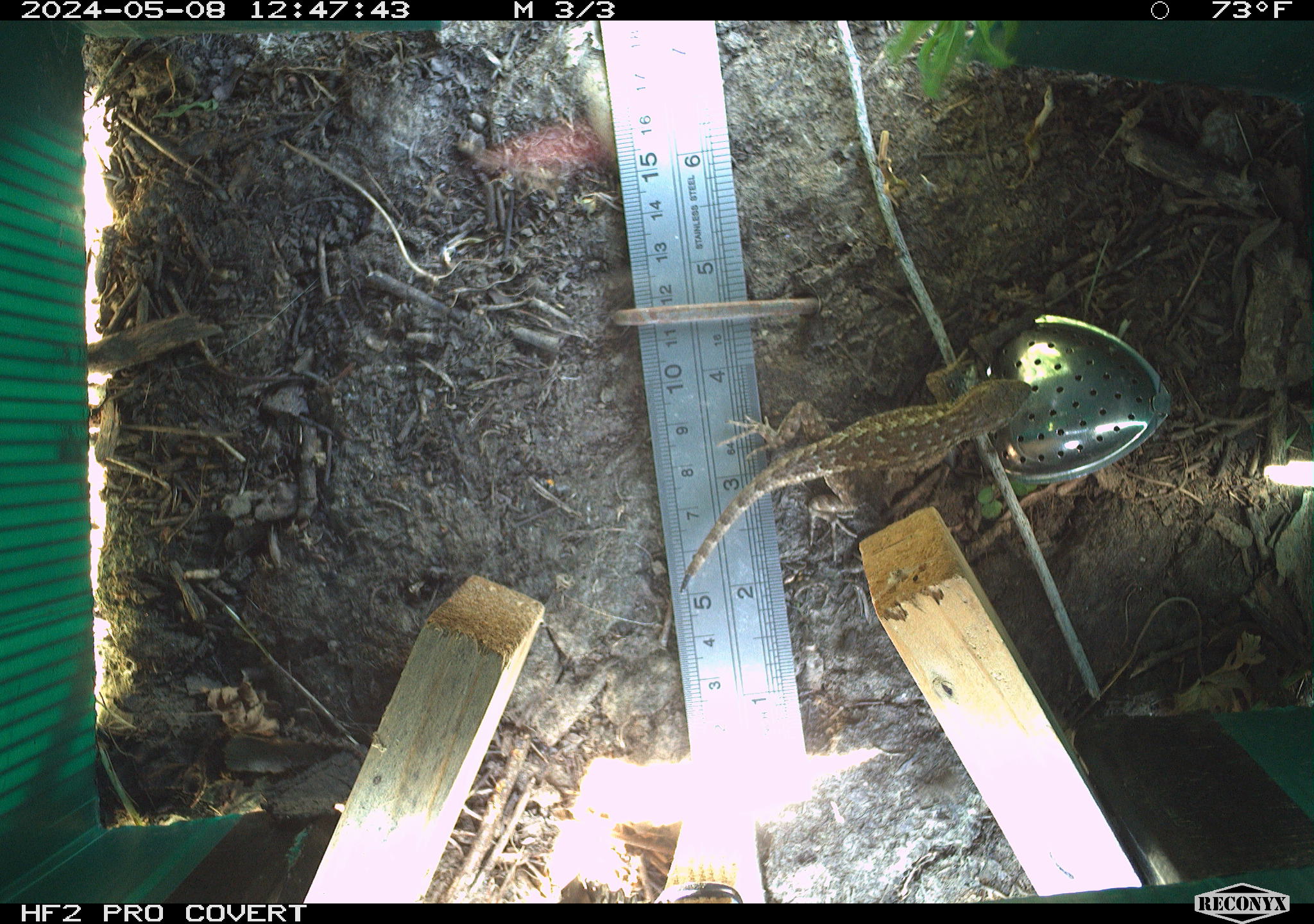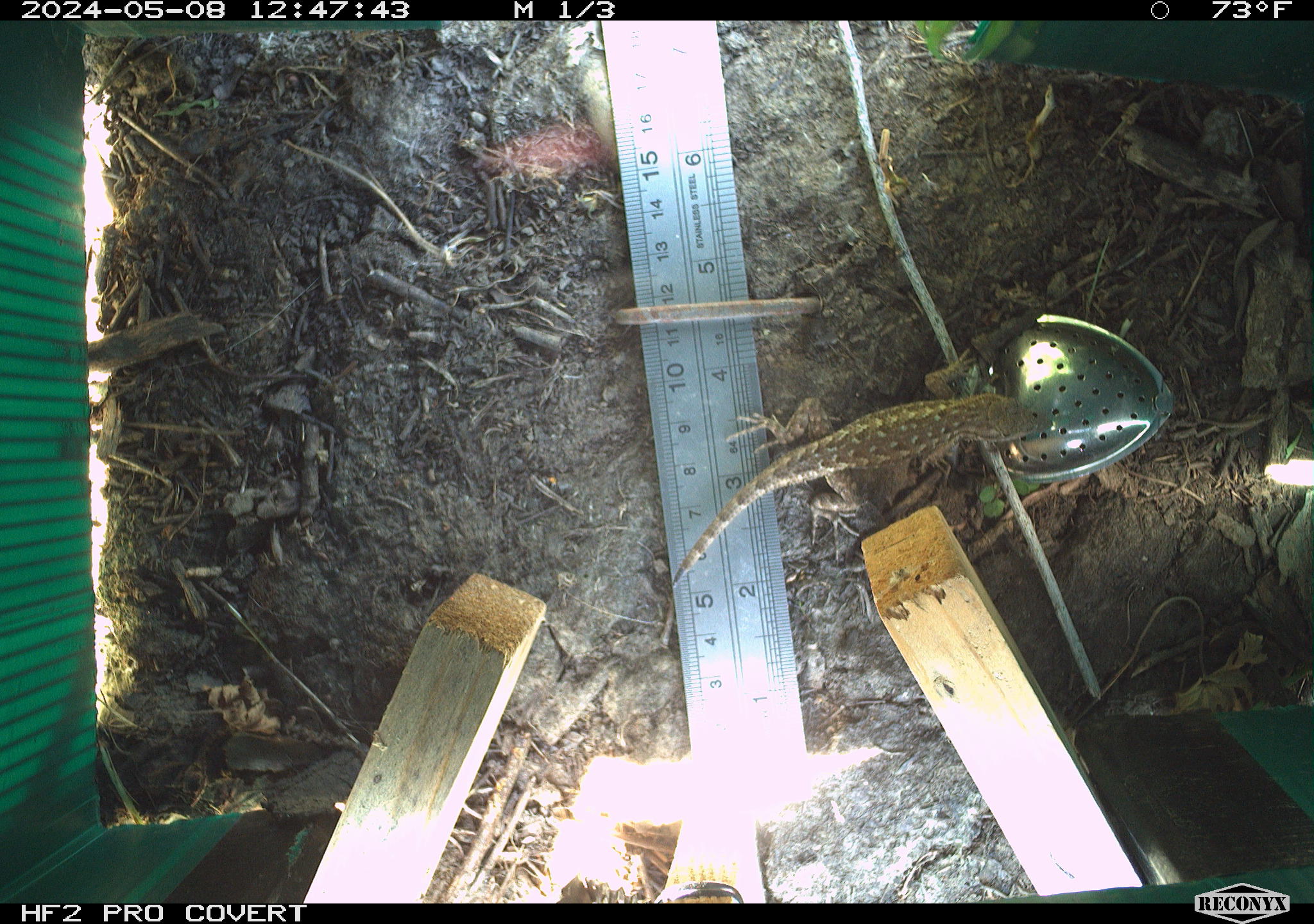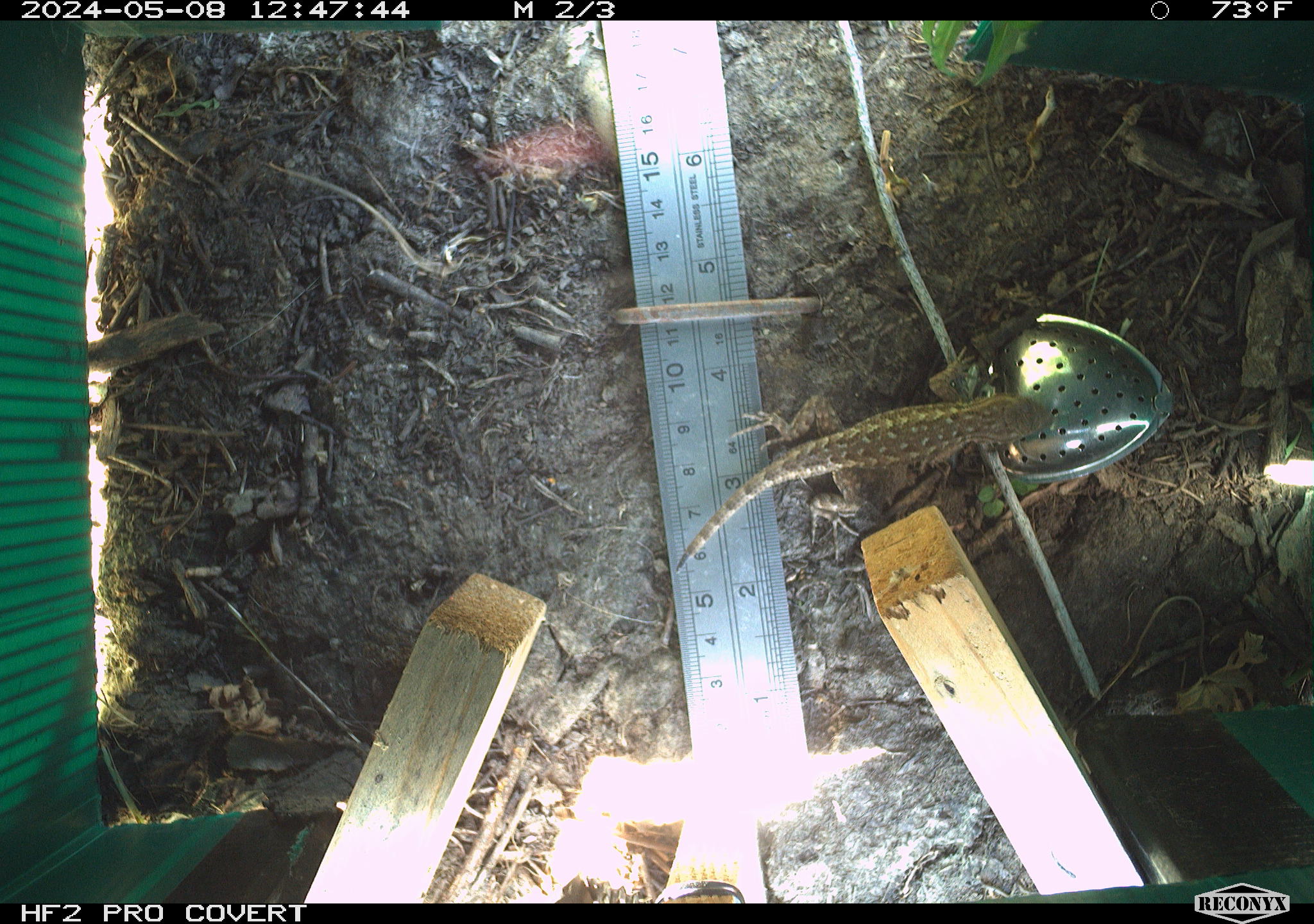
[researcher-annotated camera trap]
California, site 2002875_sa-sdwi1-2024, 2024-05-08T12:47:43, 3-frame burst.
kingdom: Animalia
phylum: Chordata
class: Reptilia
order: Squamata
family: Phrynosomatidae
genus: Sceloporus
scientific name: Sceloporus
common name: spiny lizards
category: sceloporus species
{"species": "sceloporus species (spiny lizards) (Sceloporus)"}